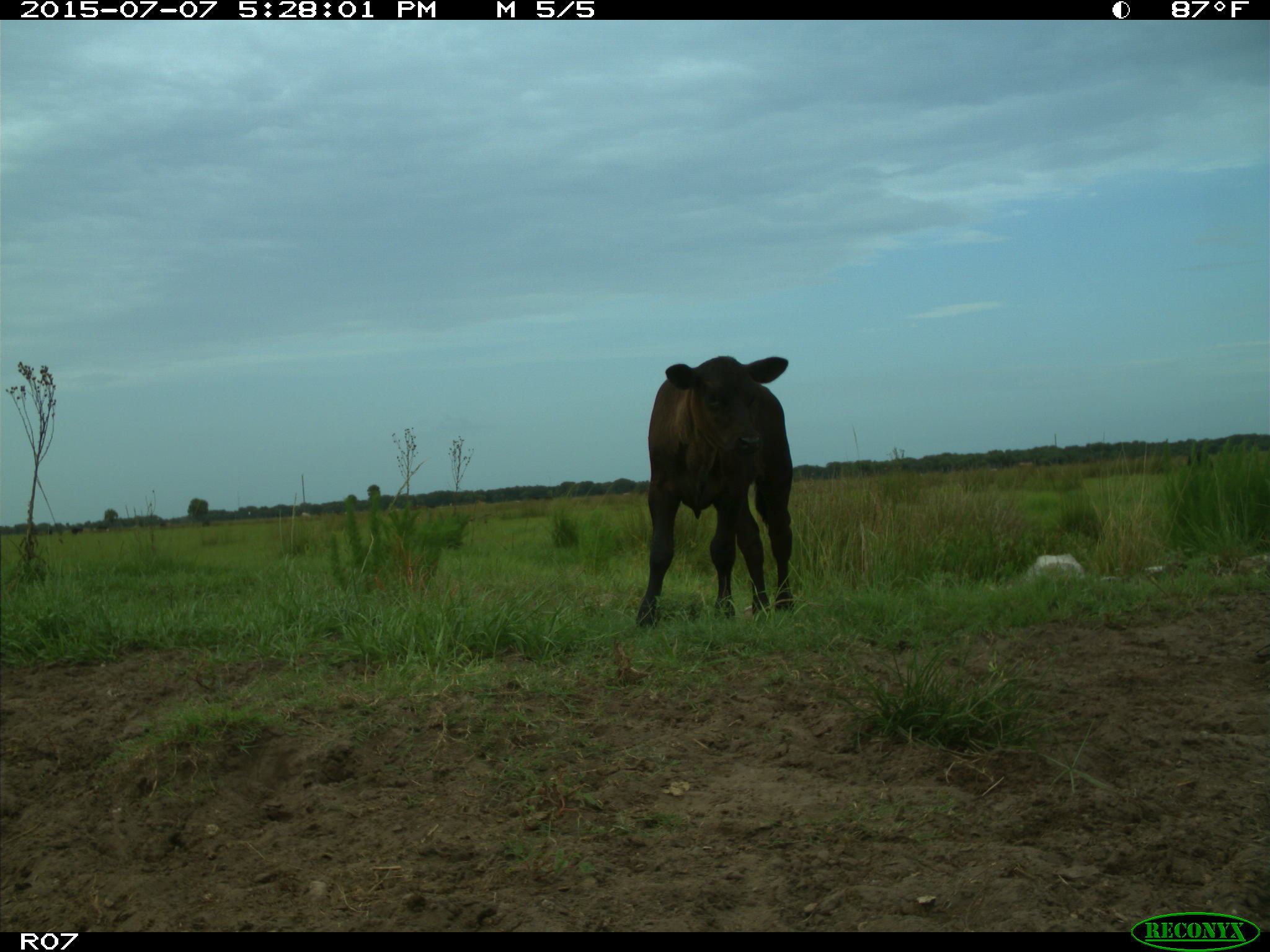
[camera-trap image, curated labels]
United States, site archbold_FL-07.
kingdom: Animalia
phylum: Chordata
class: Mammalia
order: Artiodactyla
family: Bovidae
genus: Bos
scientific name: Bos taurus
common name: domestic cow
Bos taurus (domestic cow).